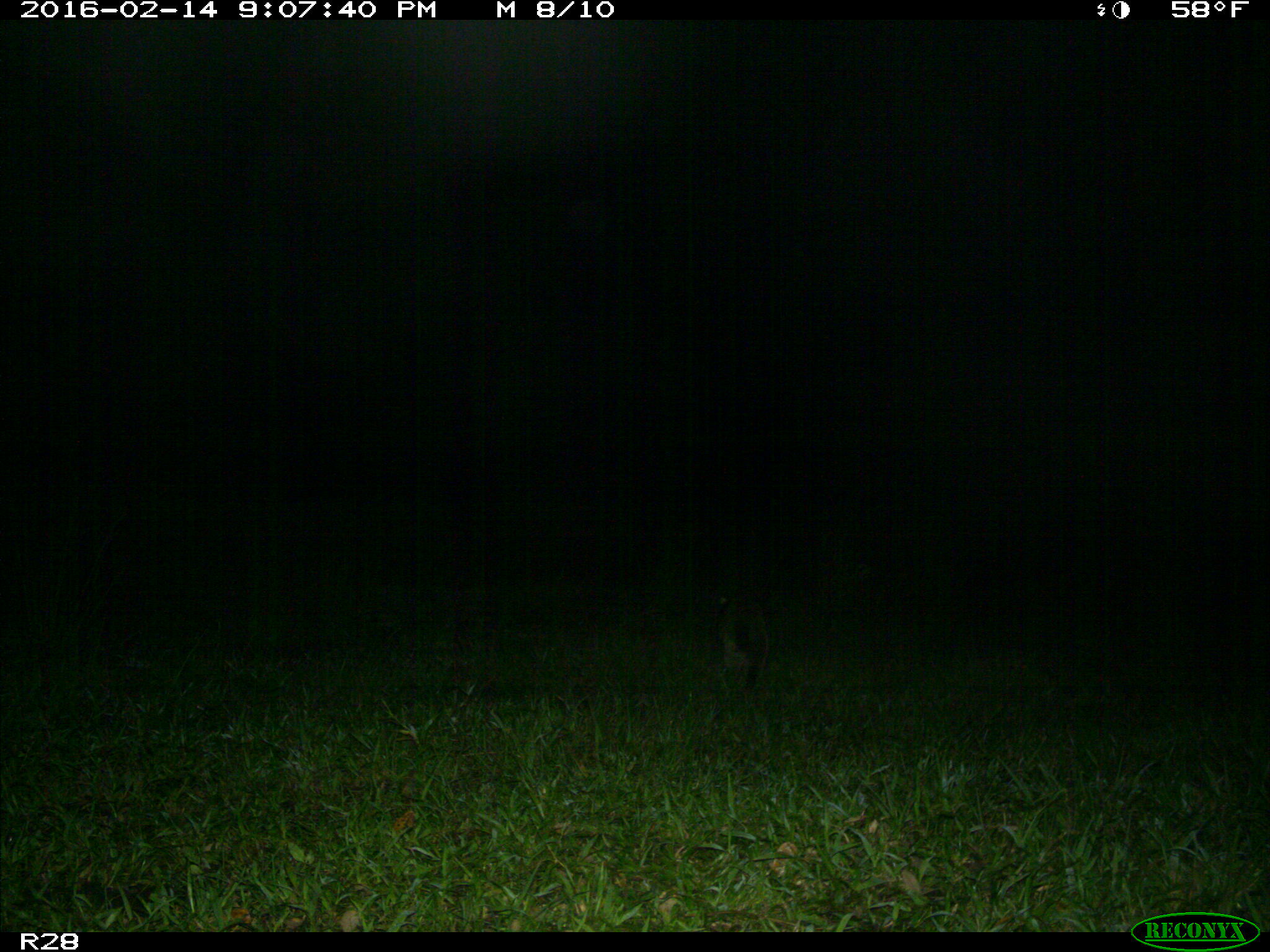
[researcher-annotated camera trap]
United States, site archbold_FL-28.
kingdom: Animalia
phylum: Chordata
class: Mammalia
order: Carnivora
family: Procyonidae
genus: Procyon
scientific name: Procyon lotor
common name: common raccoon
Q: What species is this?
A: Procyon lotor (common raccoon).